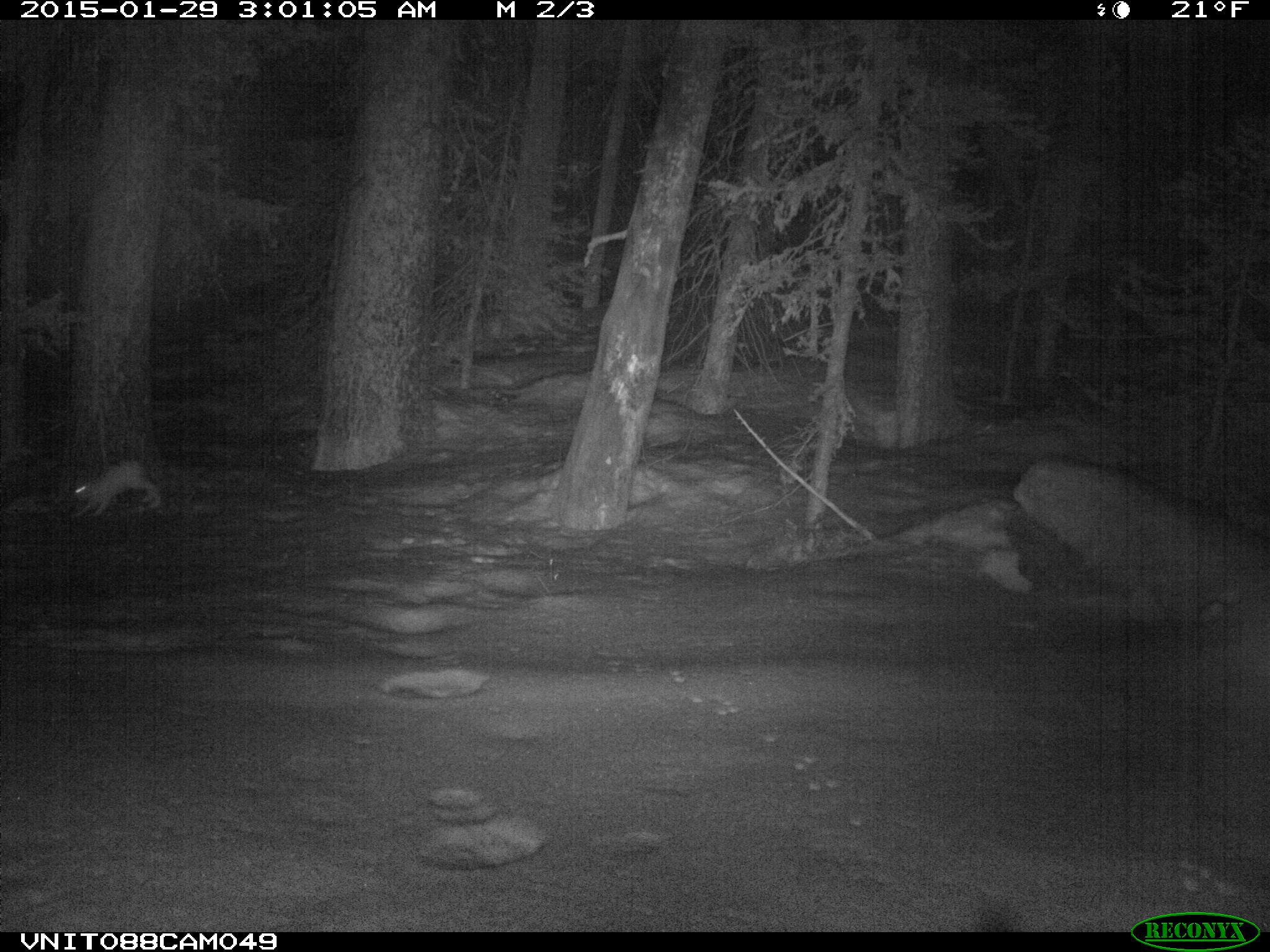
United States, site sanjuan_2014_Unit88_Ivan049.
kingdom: Animalia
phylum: Chordata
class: Mammalia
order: Lagomorpha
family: Leporidae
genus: Lepus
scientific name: Lepus americanus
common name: snowshoe hare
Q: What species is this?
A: Lepus americanus (snowshoe hare).